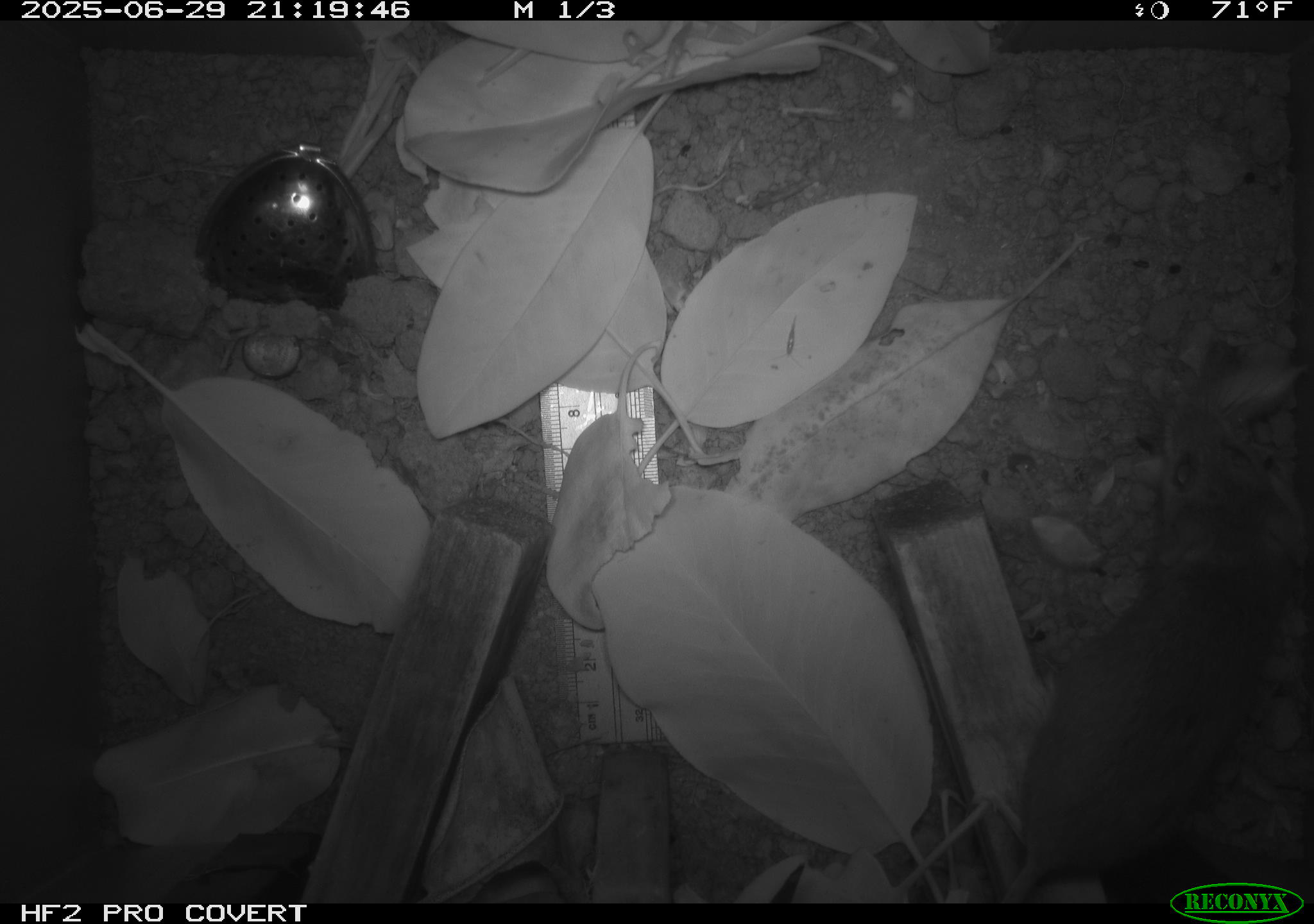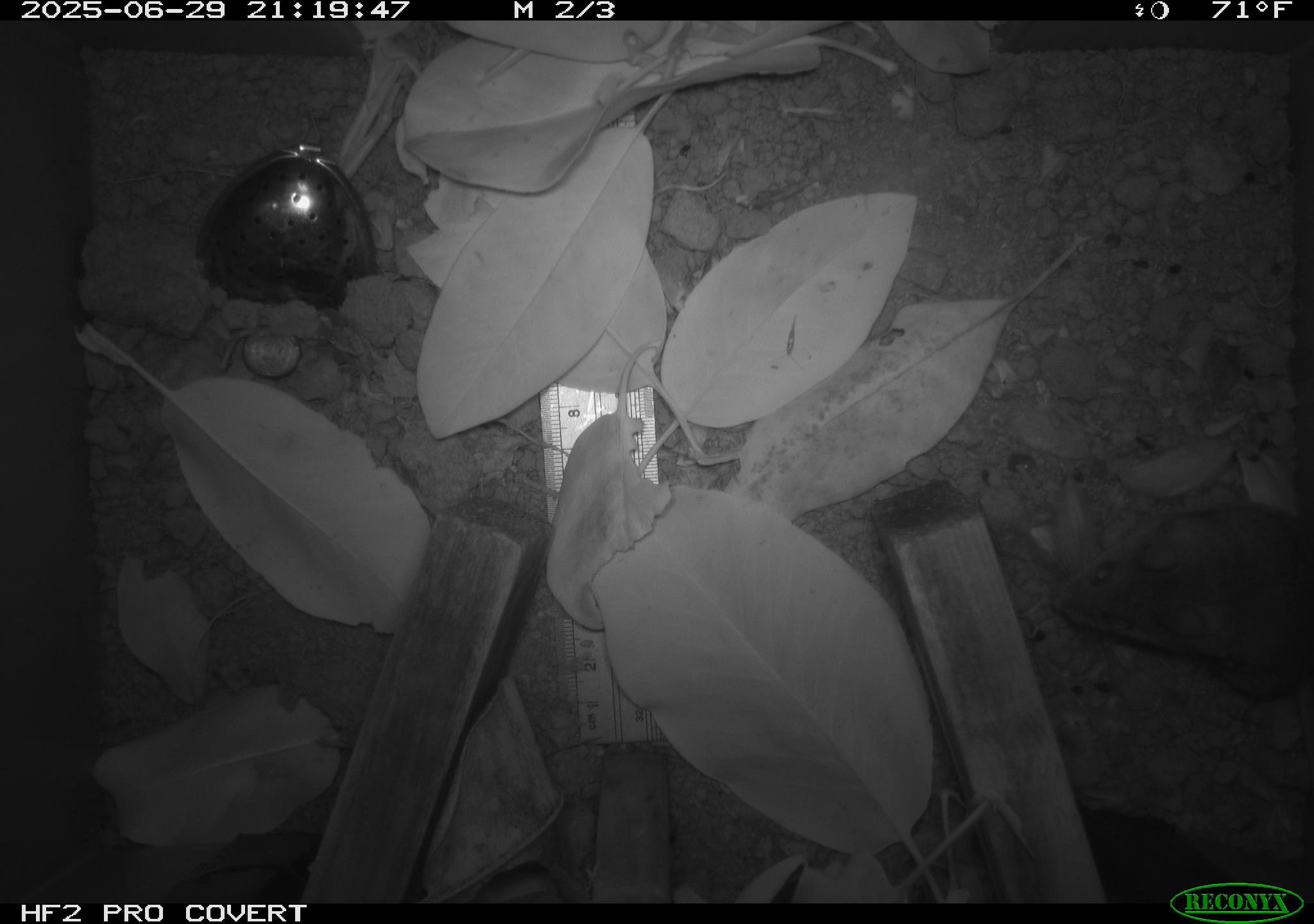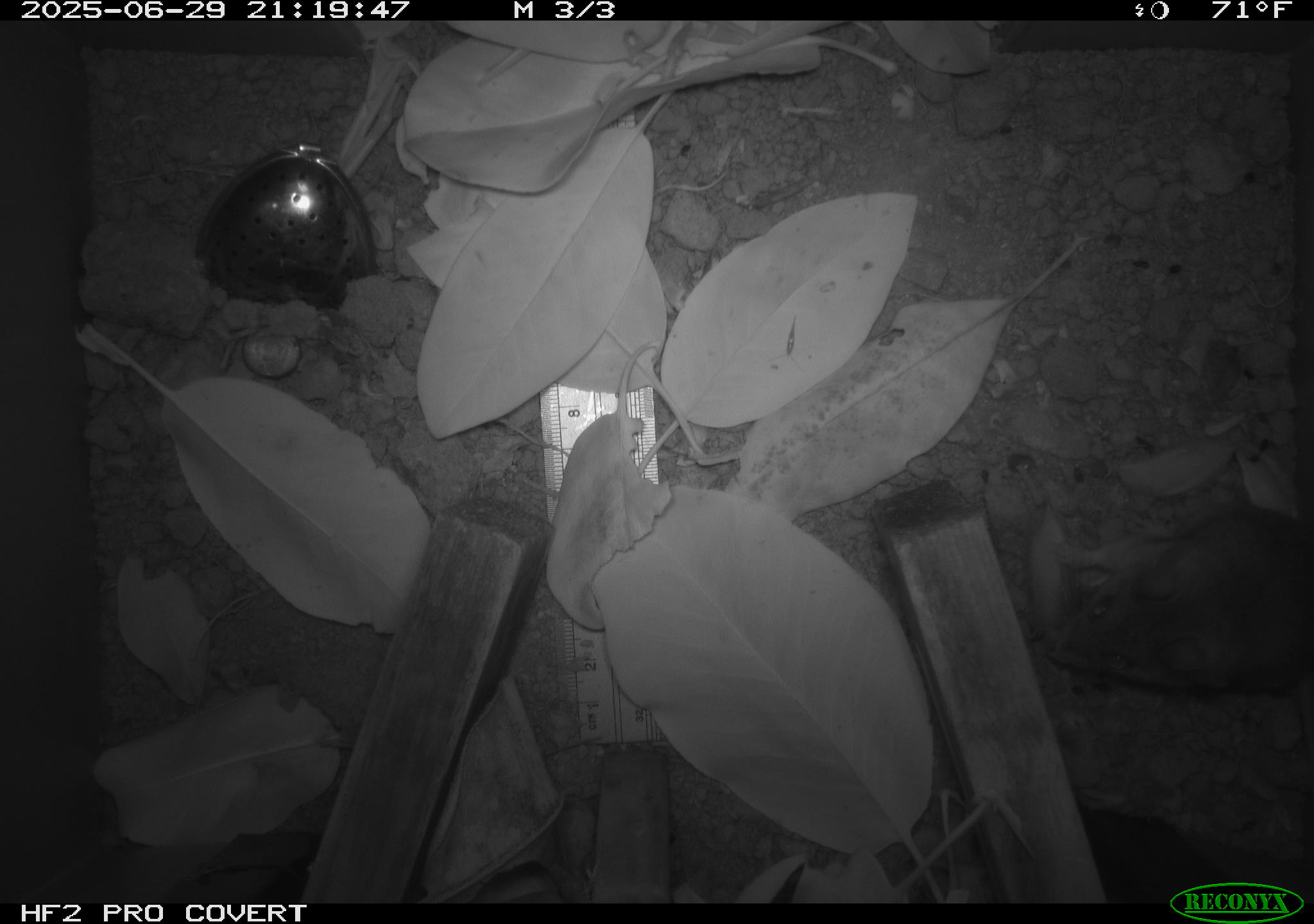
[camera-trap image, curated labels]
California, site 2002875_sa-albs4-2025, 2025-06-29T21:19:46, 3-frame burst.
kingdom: Animalia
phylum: Chordata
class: Mammalia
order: Rodentia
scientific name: Rodentia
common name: mouse species